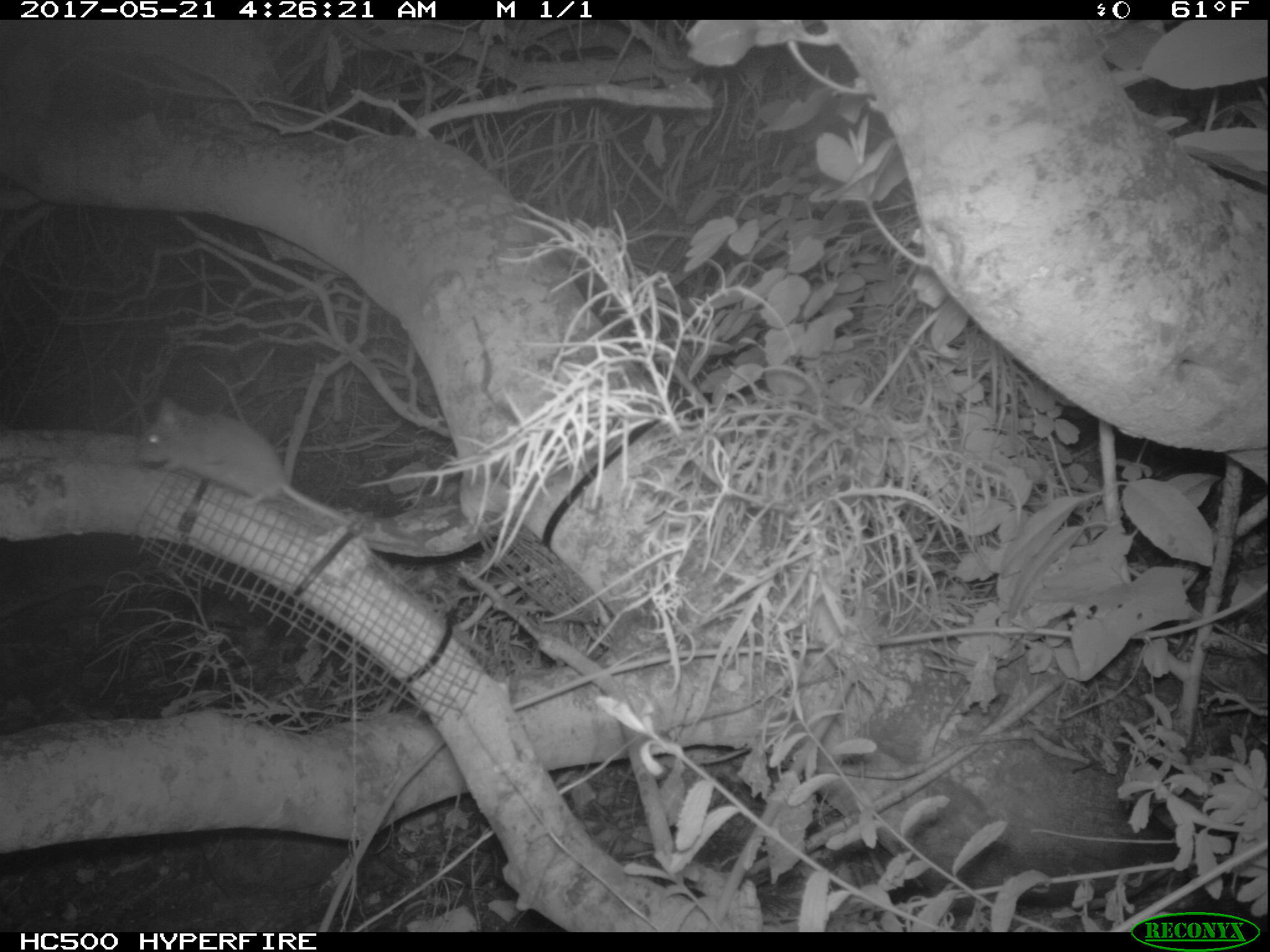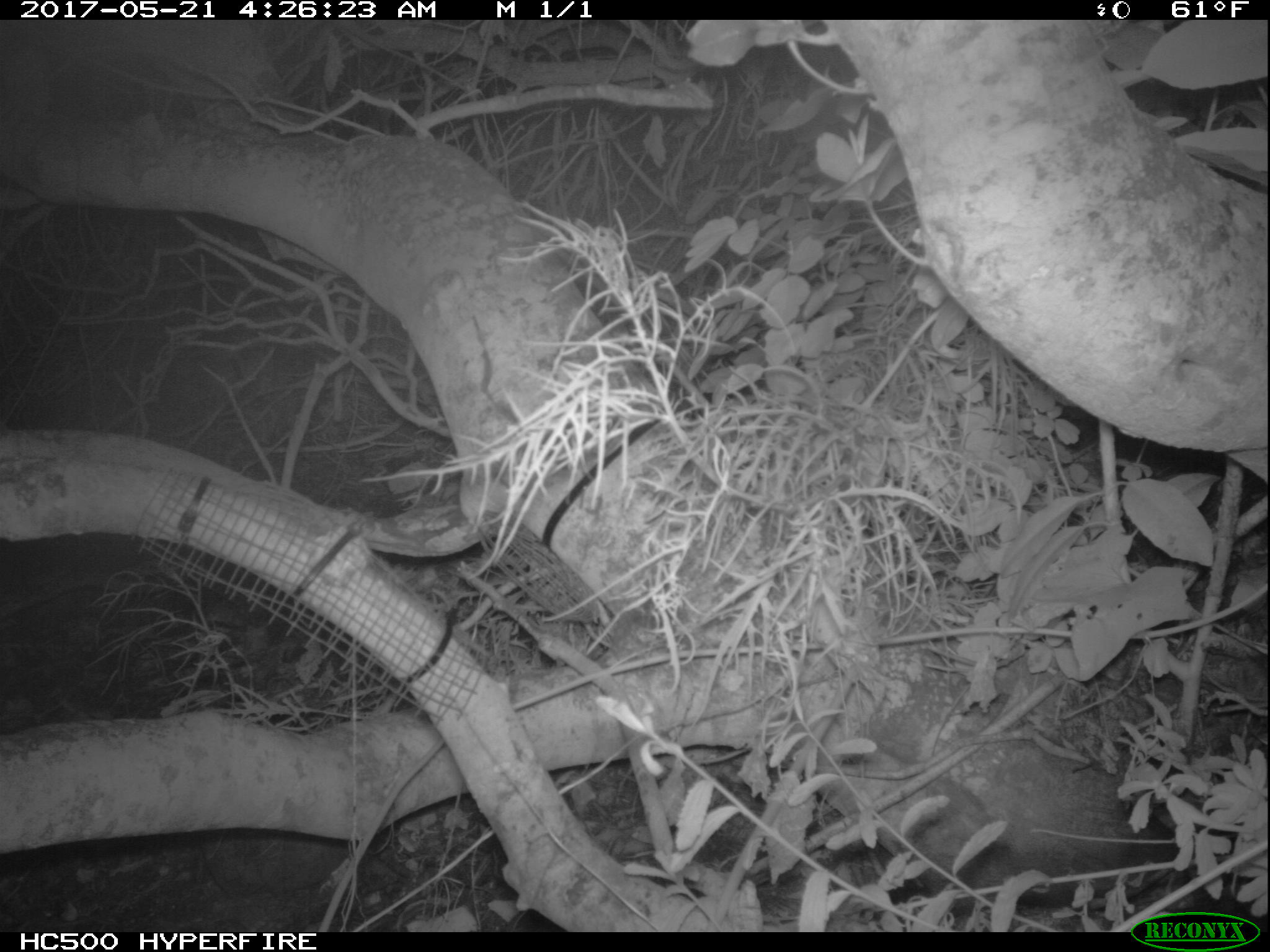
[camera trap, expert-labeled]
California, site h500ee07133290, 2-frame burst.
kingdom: Animalia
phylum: Chordata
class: Mammalia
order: Rodentia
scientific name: Rodentia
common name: rodent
Rodent (Rodentia).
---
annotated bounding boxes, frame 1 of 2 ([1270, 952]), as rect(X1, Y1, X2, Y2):
rodent: rect(133, 395, 353, 526)